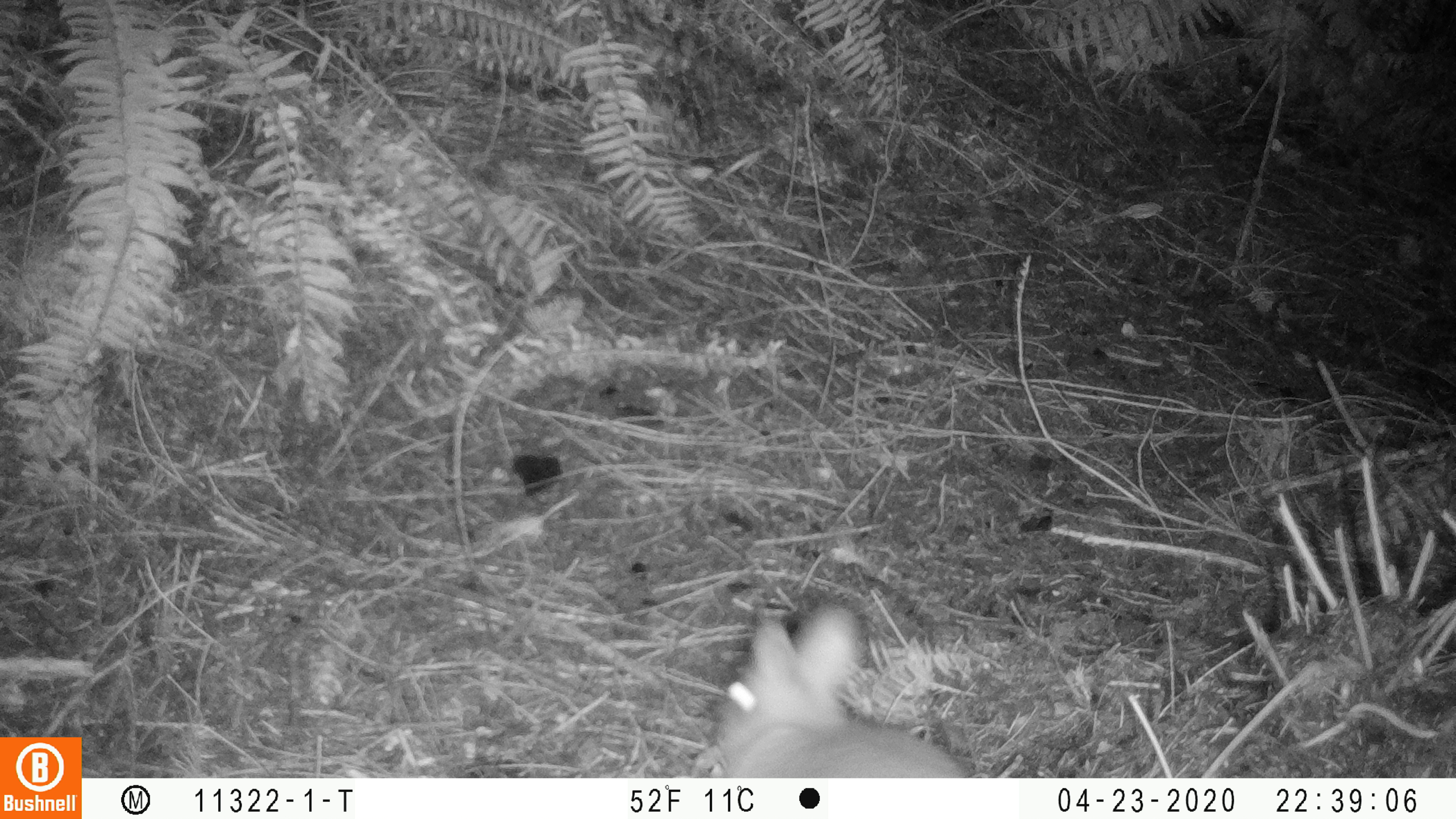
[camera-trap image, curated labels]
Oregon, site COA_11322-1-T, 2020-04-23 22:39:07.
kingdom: Animalia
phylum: Chordata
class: Mammalia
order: Lagomorpha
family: Leporidae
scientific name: Leporidae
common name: hares and rabbits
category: leporidae family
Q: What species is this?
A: Leporidae family (hares and rabbits) (Leporidae).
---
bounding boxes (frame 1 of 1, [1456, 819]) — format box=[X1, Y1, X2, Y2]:
leporidae family: box=[707, 601, 970, 768]